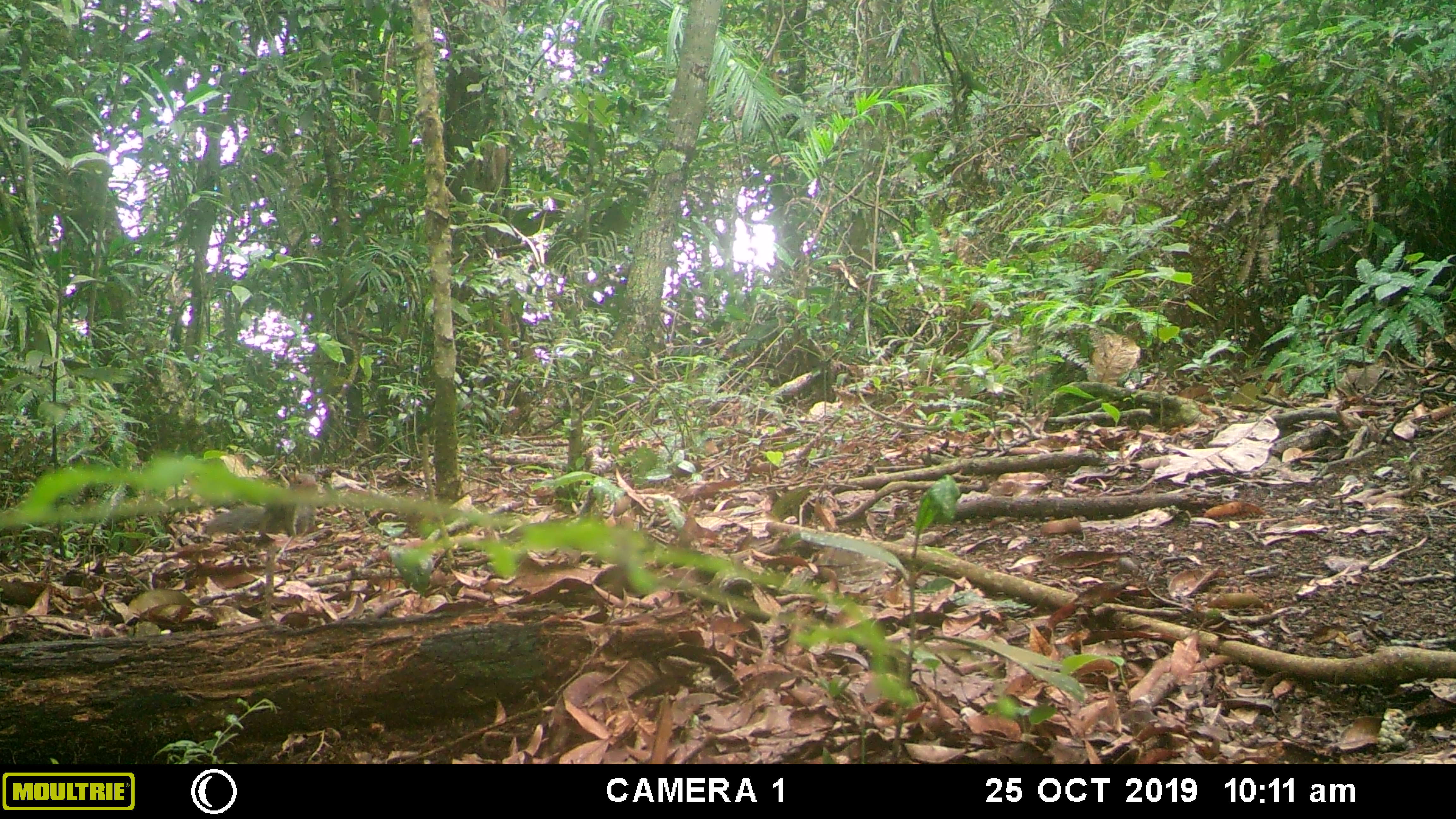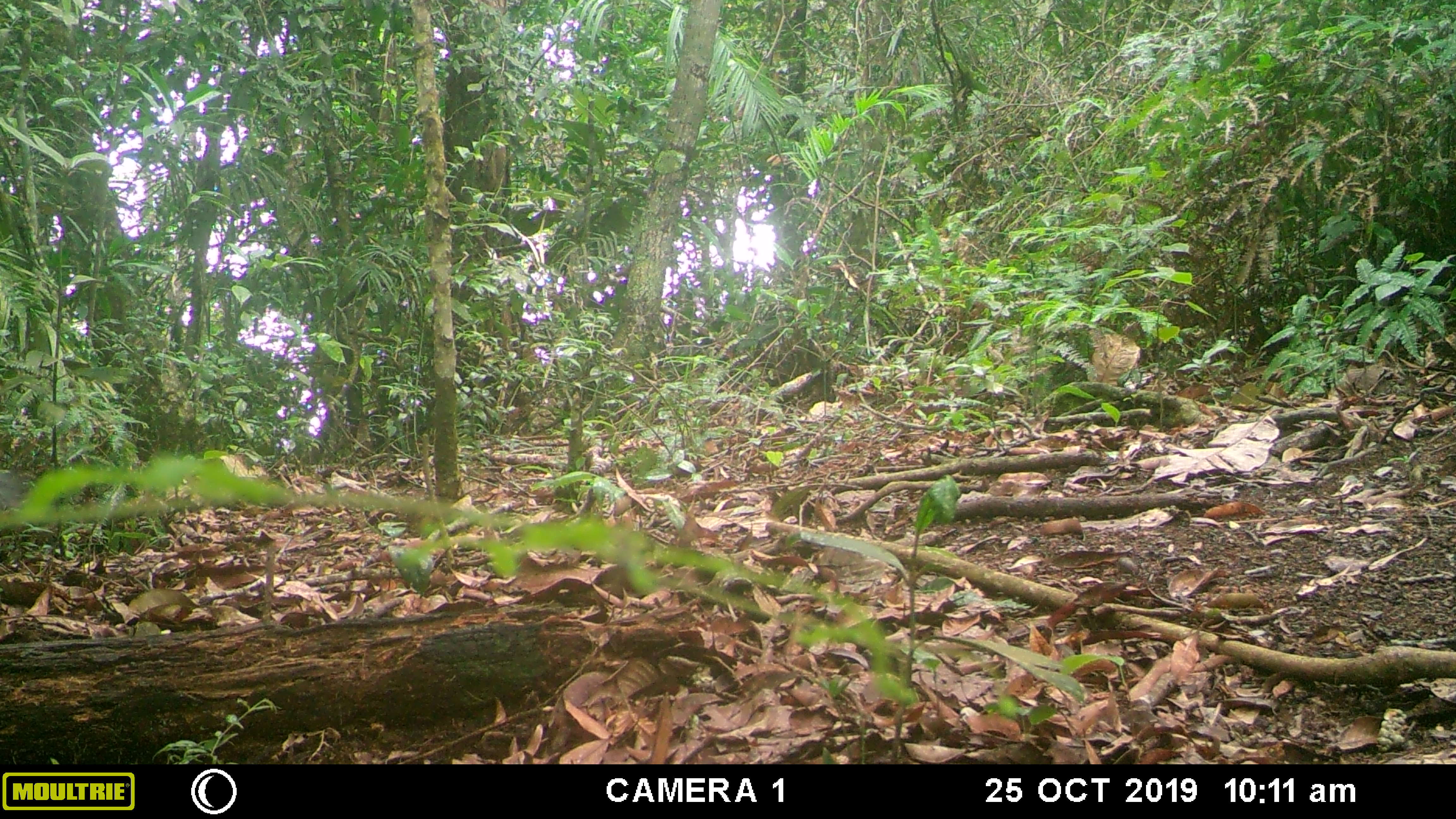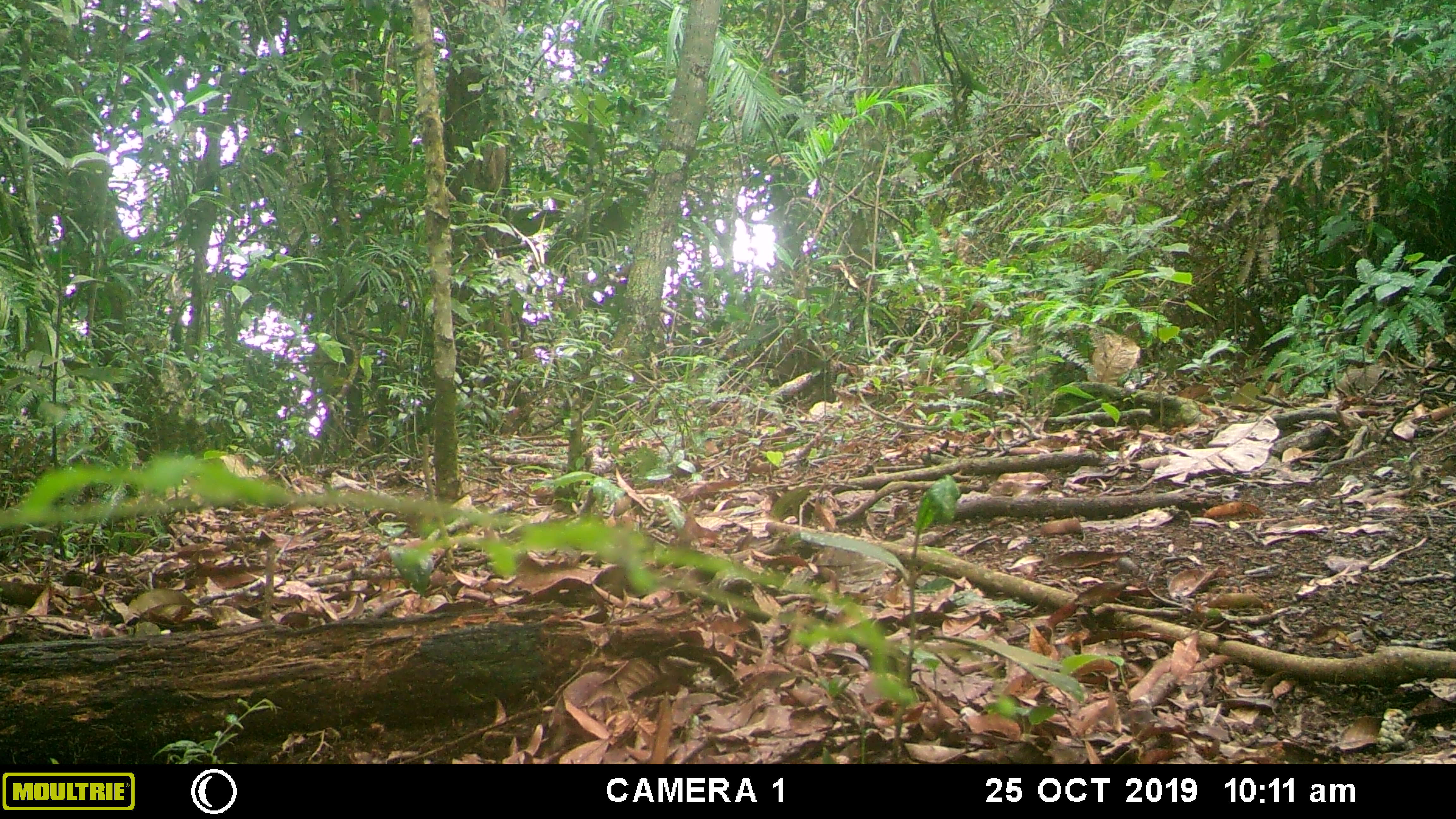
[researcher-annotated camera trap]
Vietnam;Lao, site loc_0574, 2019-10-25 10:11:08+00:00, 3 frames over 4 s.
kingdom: Animalia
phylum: Chordata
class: Mammalia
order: Rodentia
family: Sciuridae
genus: Dremomys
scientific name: Dremomys rufigenis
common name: red-cheeked squirrel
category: red cheeked squirrel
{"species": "red cheeked squirrel (red-cheeked squirrel) (Dremomys rufigenis)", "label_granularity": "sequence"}